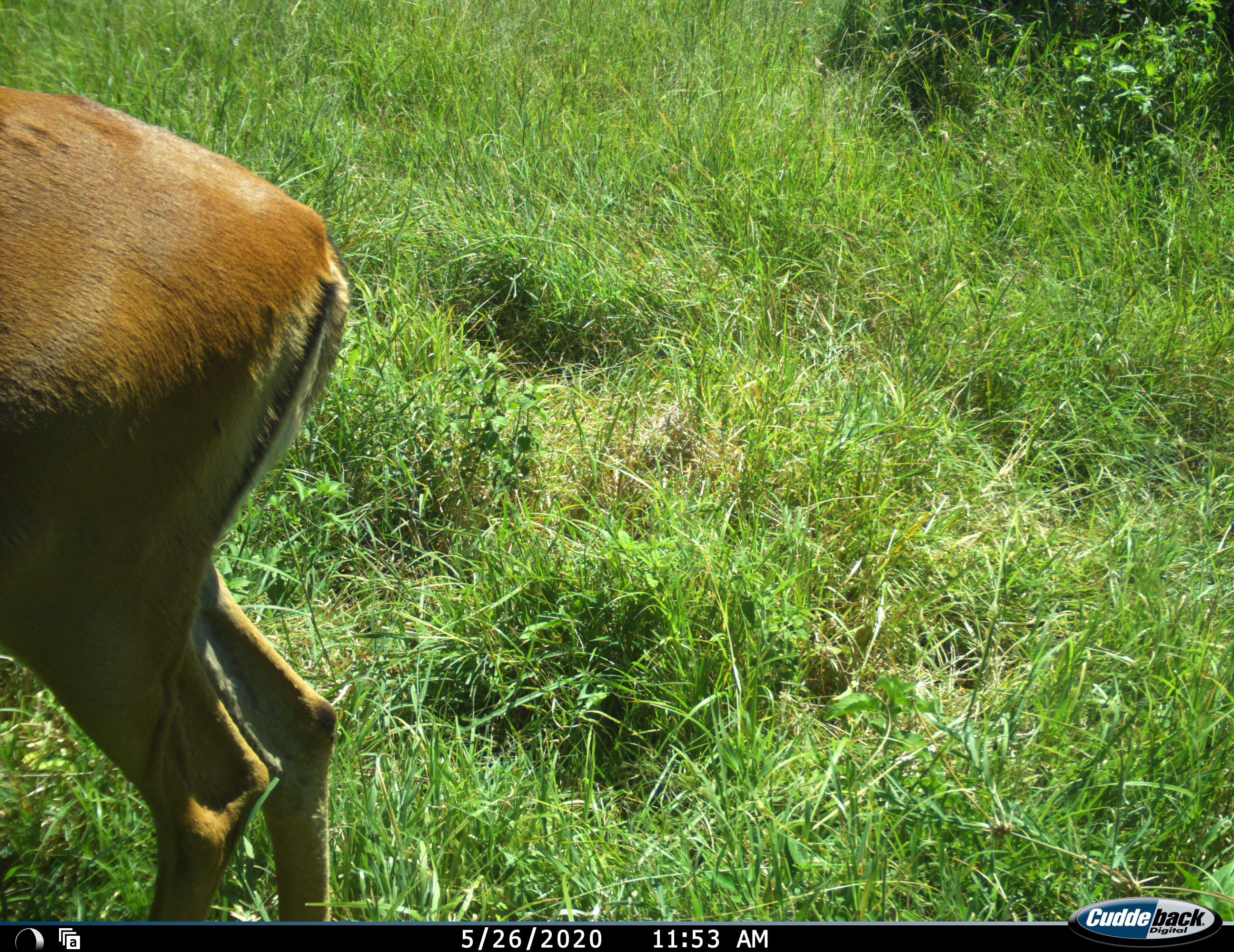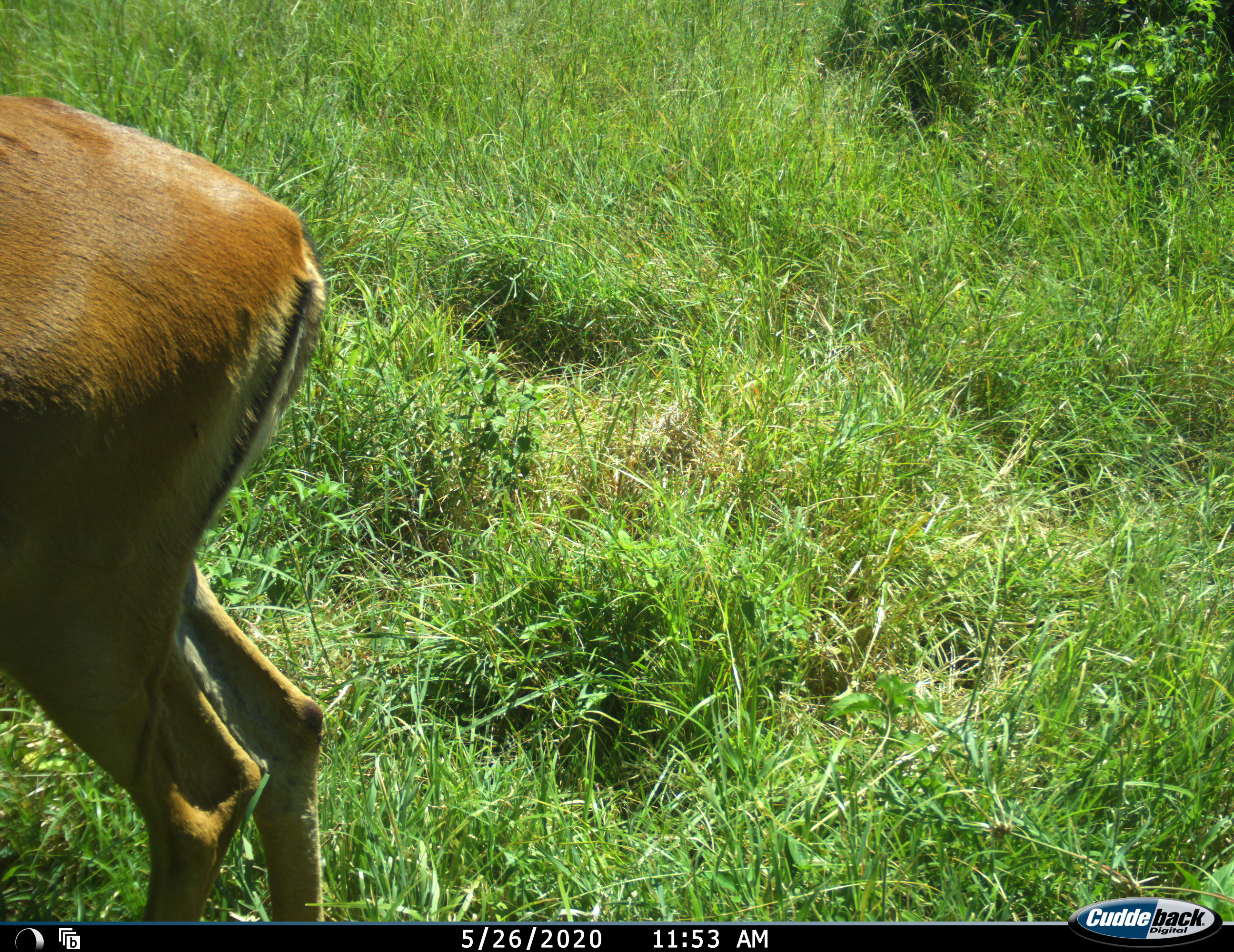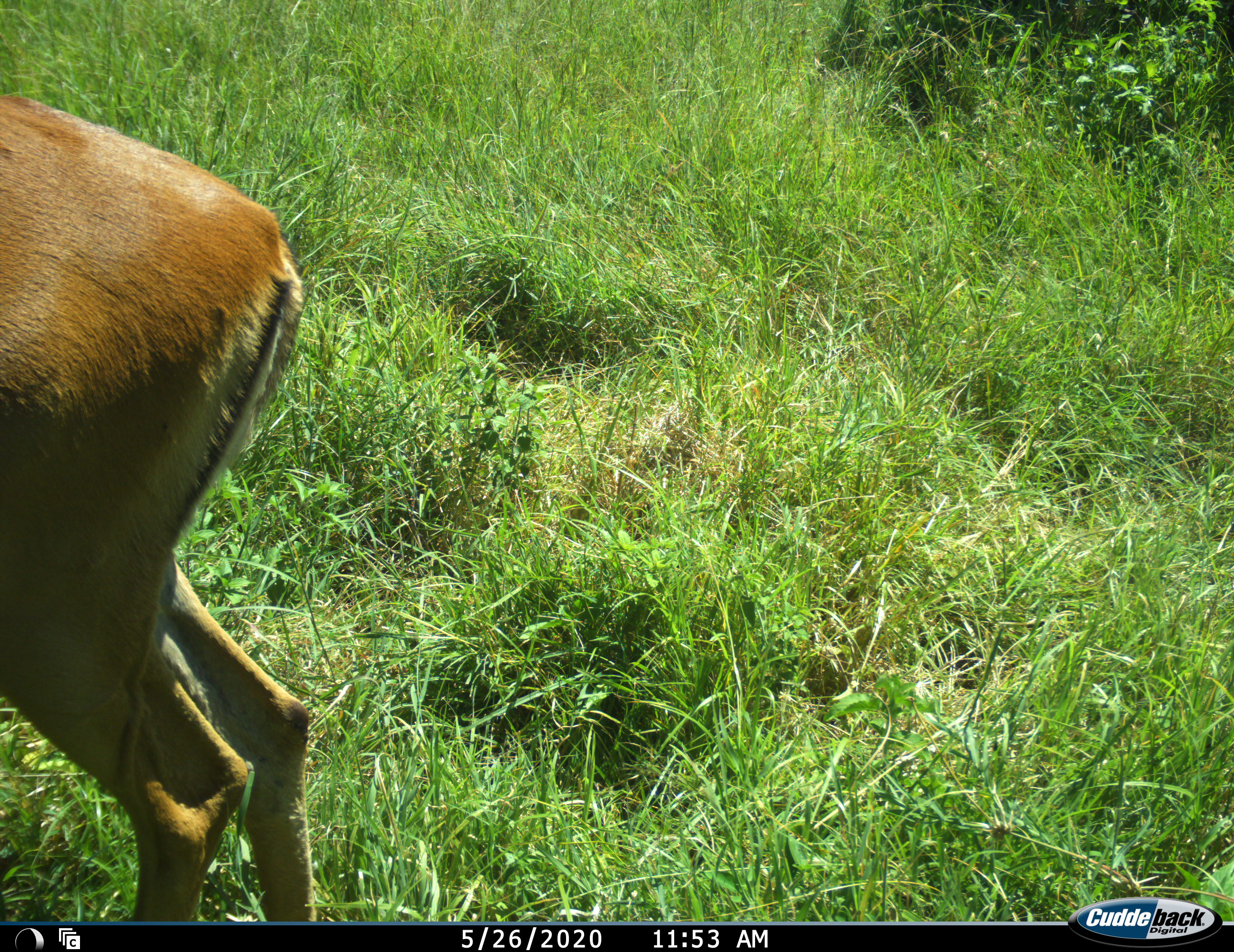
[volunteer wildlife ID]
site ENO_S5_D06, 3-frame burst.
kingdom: Animalia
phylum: Chordata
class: Mammalia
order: Artiodactyla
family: Bovidae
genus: Aepyceros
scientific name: Aepyceros melampus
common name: impala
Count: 1.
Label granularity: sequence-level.